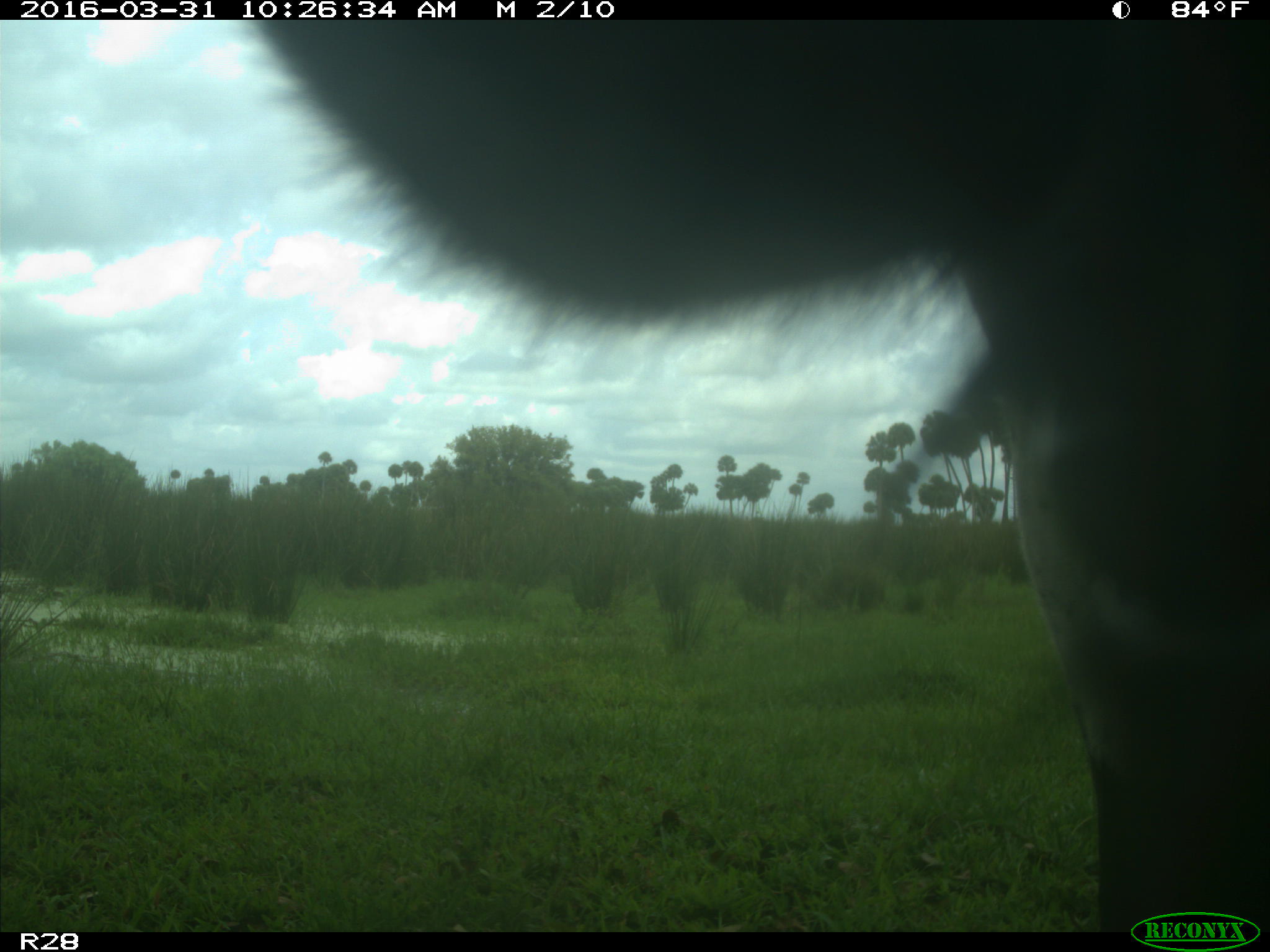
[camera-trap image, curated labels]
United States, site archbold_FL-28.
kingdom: Animalia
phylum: Chordata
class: Mammalia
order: Artiodactyla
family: Bovidae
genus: Bos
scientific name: Bos taurus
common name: domestic cow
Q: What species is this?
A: Bos taurus (domestic cow).